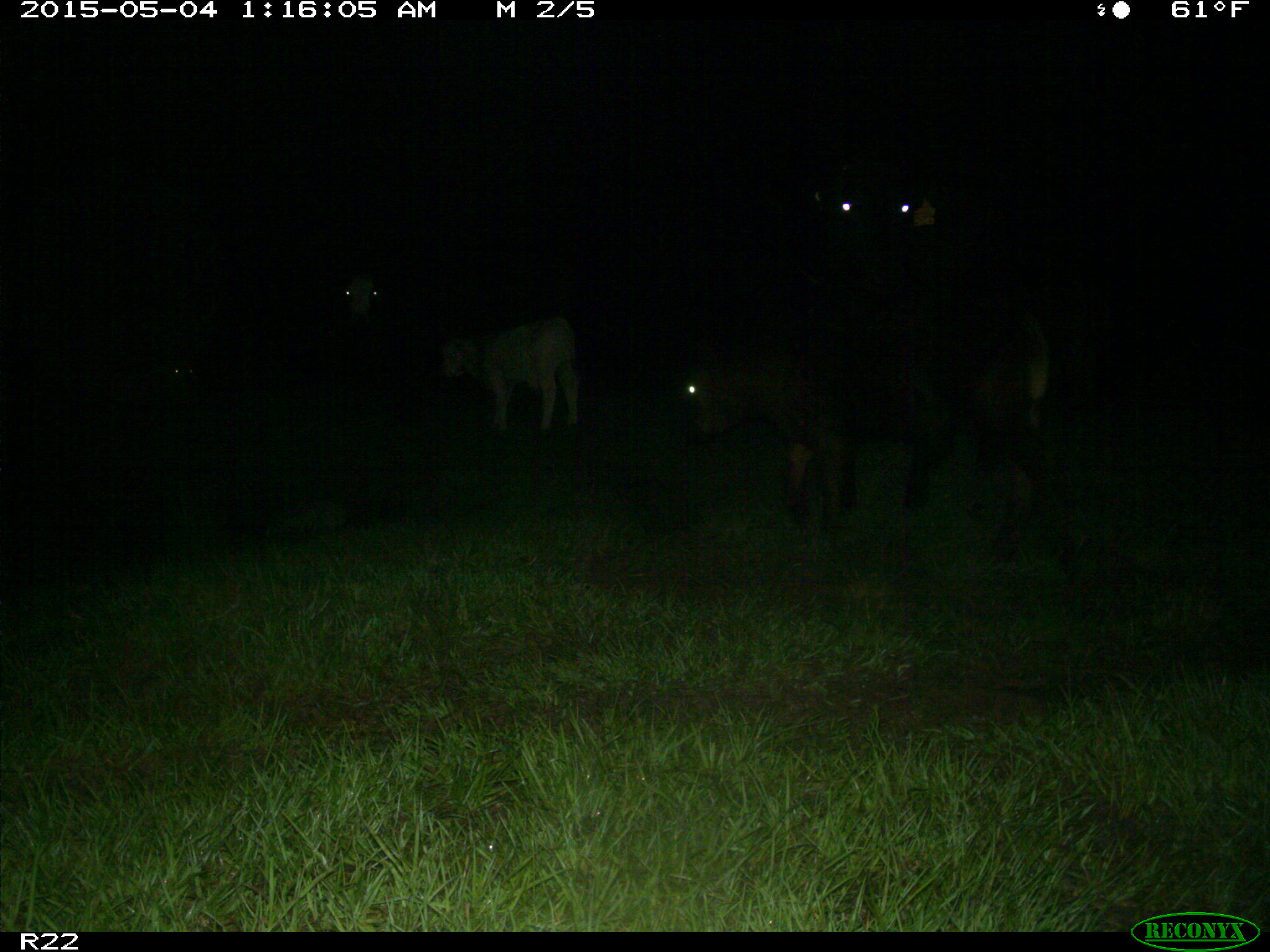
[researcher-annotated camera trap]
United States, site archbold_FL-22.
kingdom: Animalia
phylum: Chordata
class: Mammalia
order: Artiodactyla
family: Bovidae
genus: Bos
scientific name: Bos taurus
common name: domestic cow